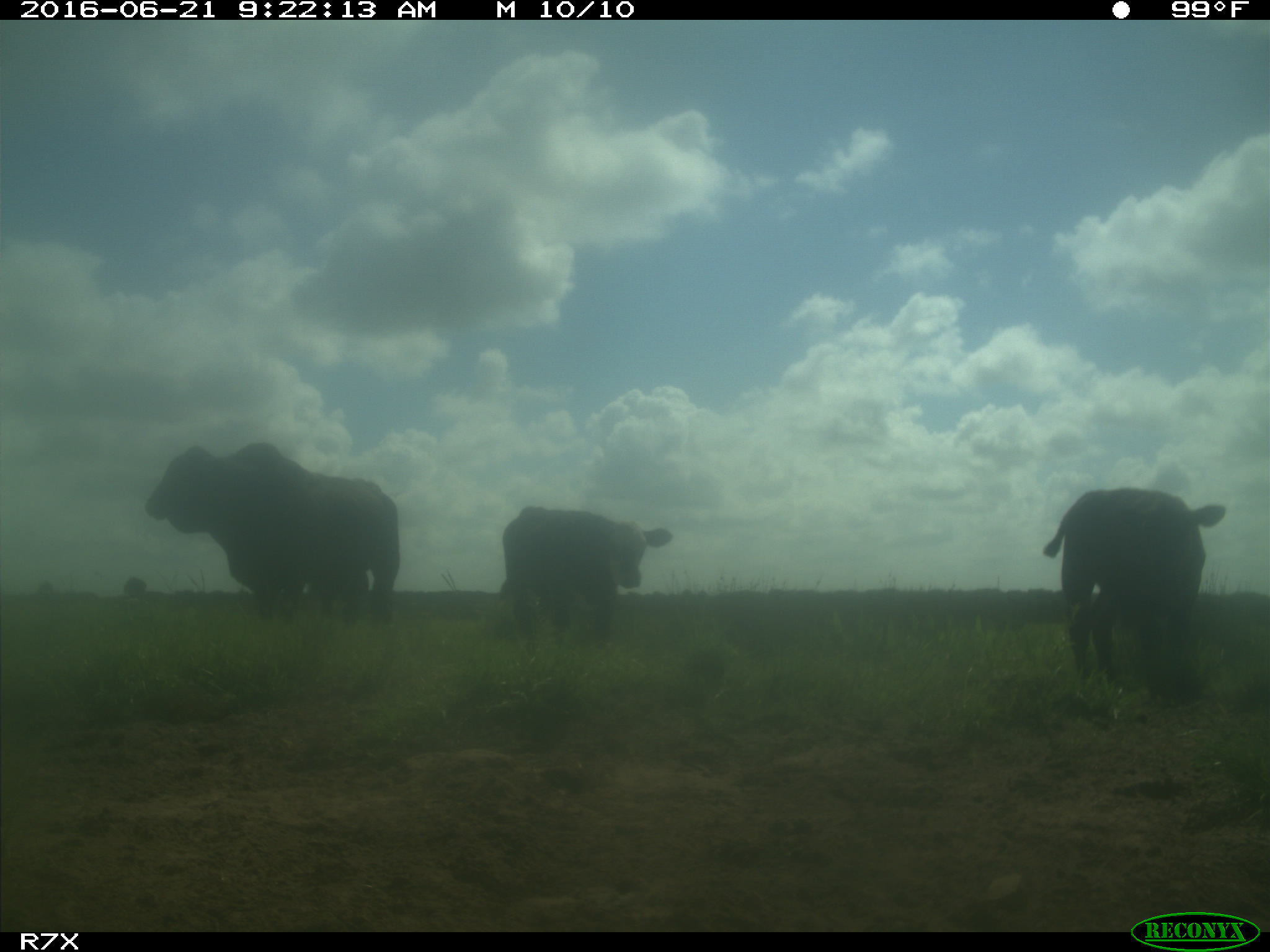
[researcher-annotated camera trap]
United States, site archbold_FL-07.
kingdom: Animalia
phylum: Chordata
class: Mammalia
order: Artiodactyla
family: Bovidae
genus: Bos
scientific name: Bos taurus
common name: domestic cow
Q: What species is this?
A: Bos taurus (domestic cow).